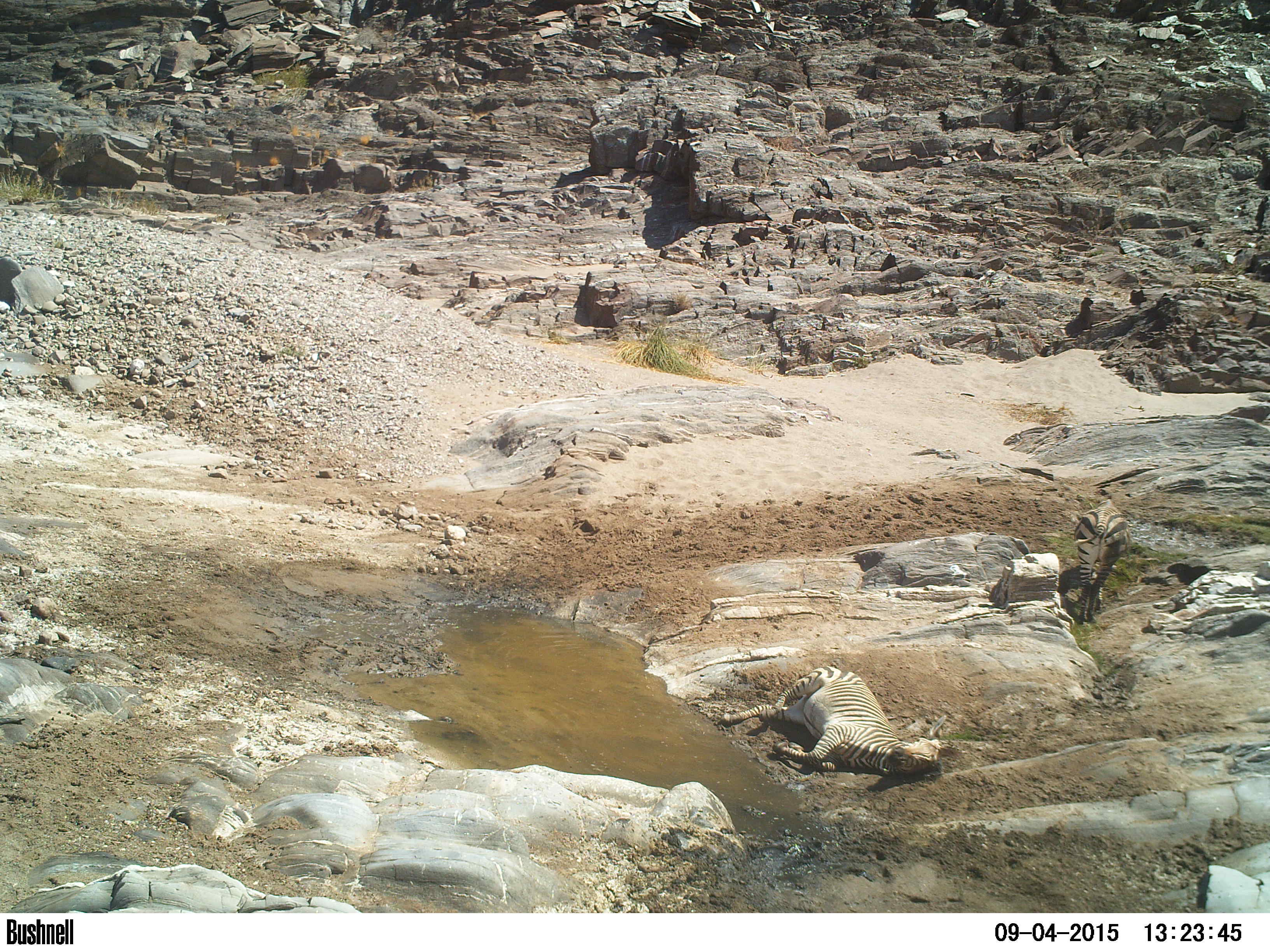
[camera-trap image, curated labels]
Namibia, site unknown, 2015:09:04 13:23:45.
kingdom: Animalia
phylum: Chordata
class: Mammalia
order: Perissodactyla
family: Equidae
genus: Equus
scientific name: Equus zebra hartmannae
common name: hartmann's mountain zebra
Equus zebra hartmannae (hartmann's mountain zebra).